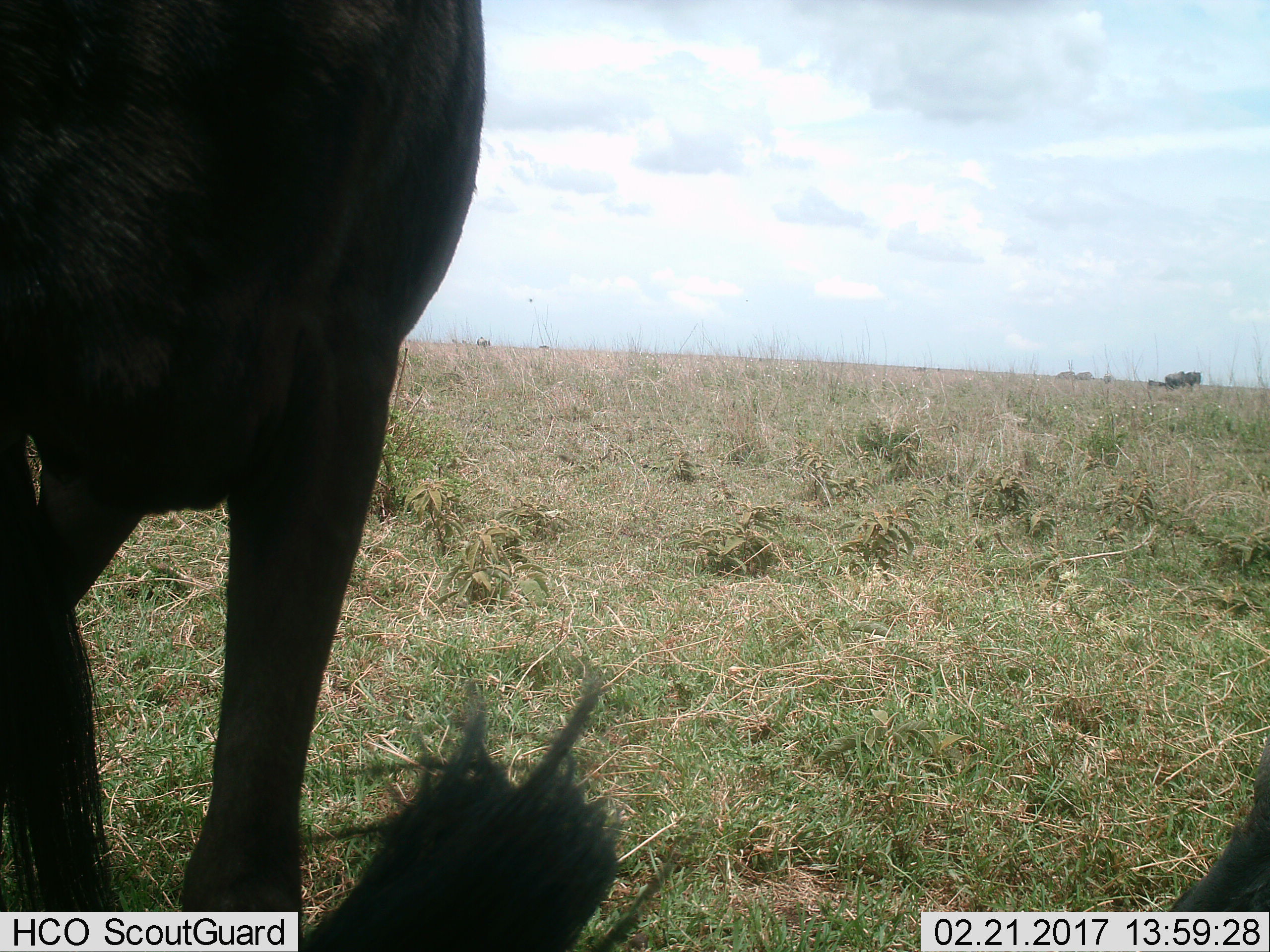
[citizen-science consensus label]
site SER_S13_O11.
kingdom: Animalia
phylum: Chordata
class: Mammalia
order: Artiodactyla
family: Bovidae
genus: Connochaetes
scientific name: Connochaetes taurinus taurinus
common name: blue wildebeest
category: wildebeestblue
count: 3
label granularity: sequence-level